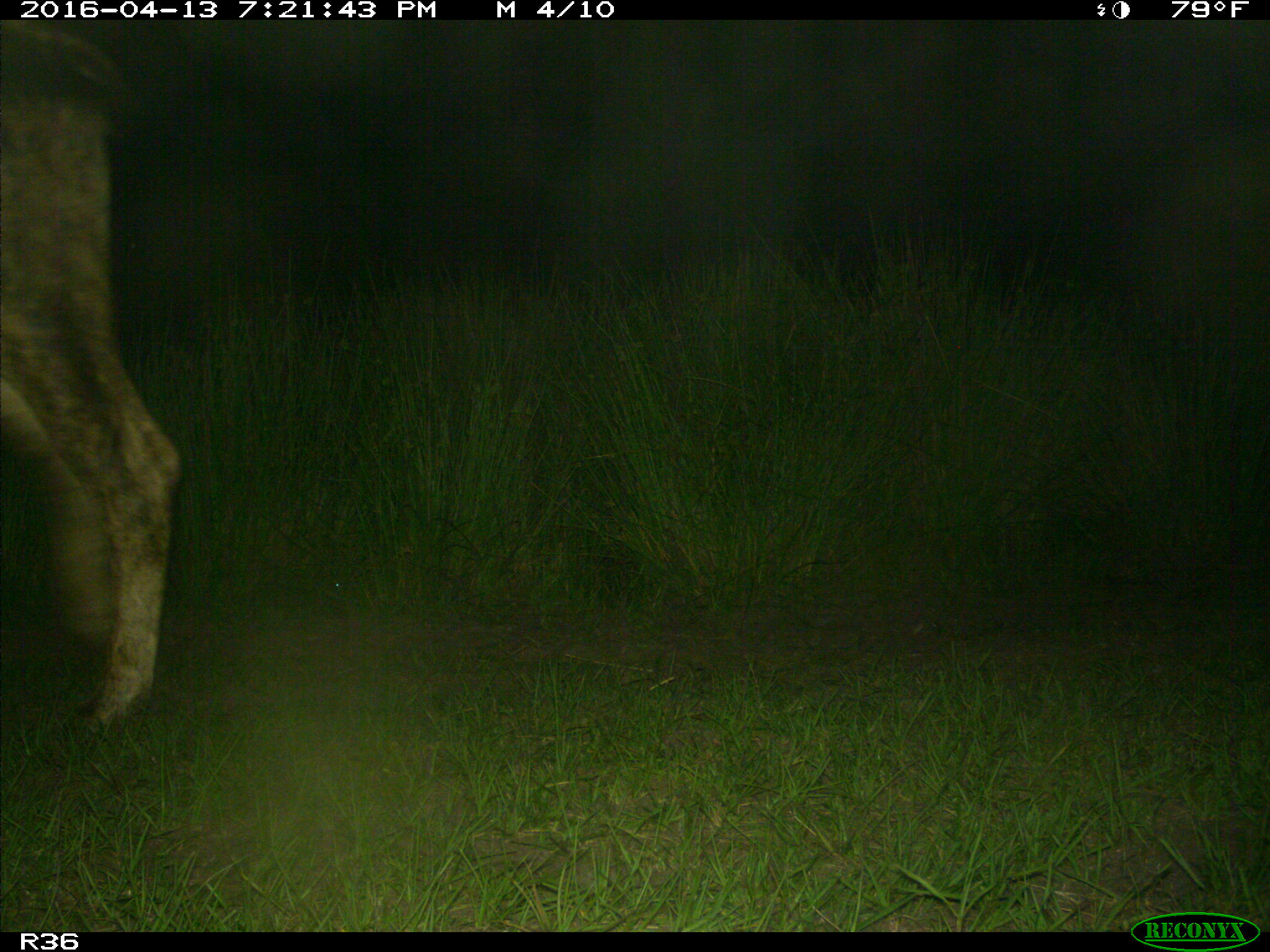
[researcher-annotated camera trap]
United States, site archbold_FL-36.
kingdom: Animalia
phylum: Chordata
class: Mammalia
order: Artiodactyla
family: Bovidae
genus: Bos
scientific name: Bos taurus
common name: domestic cow